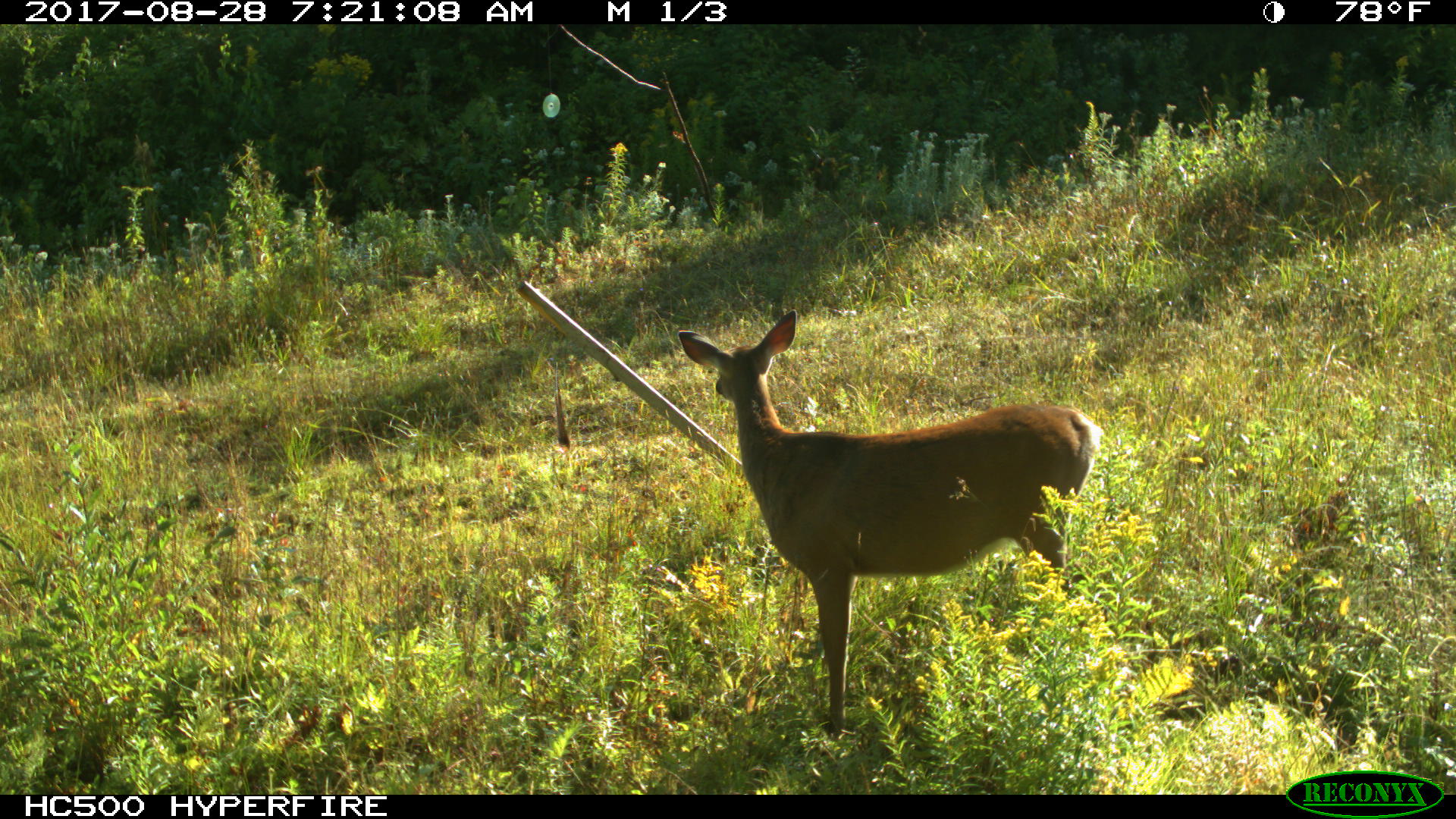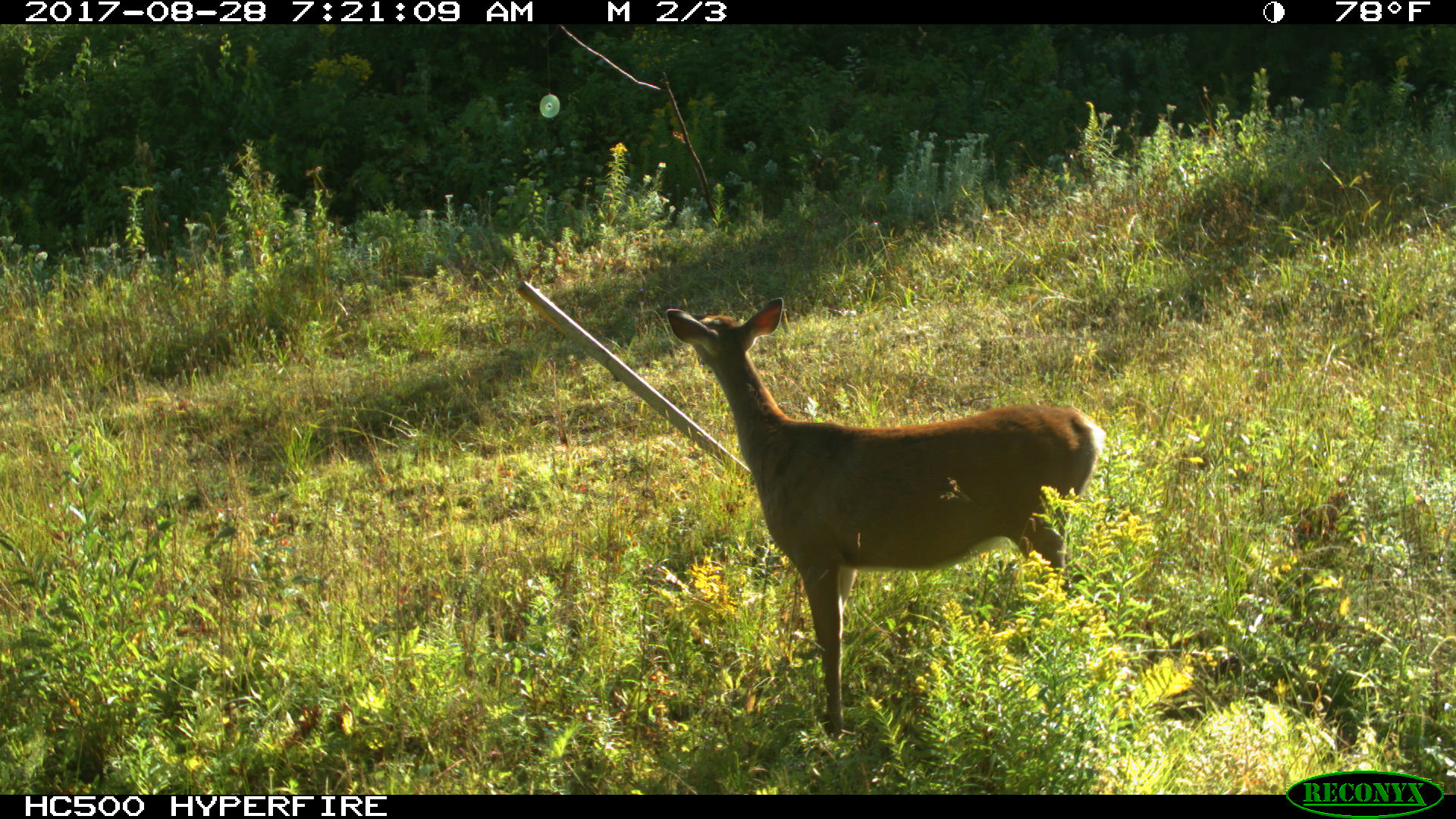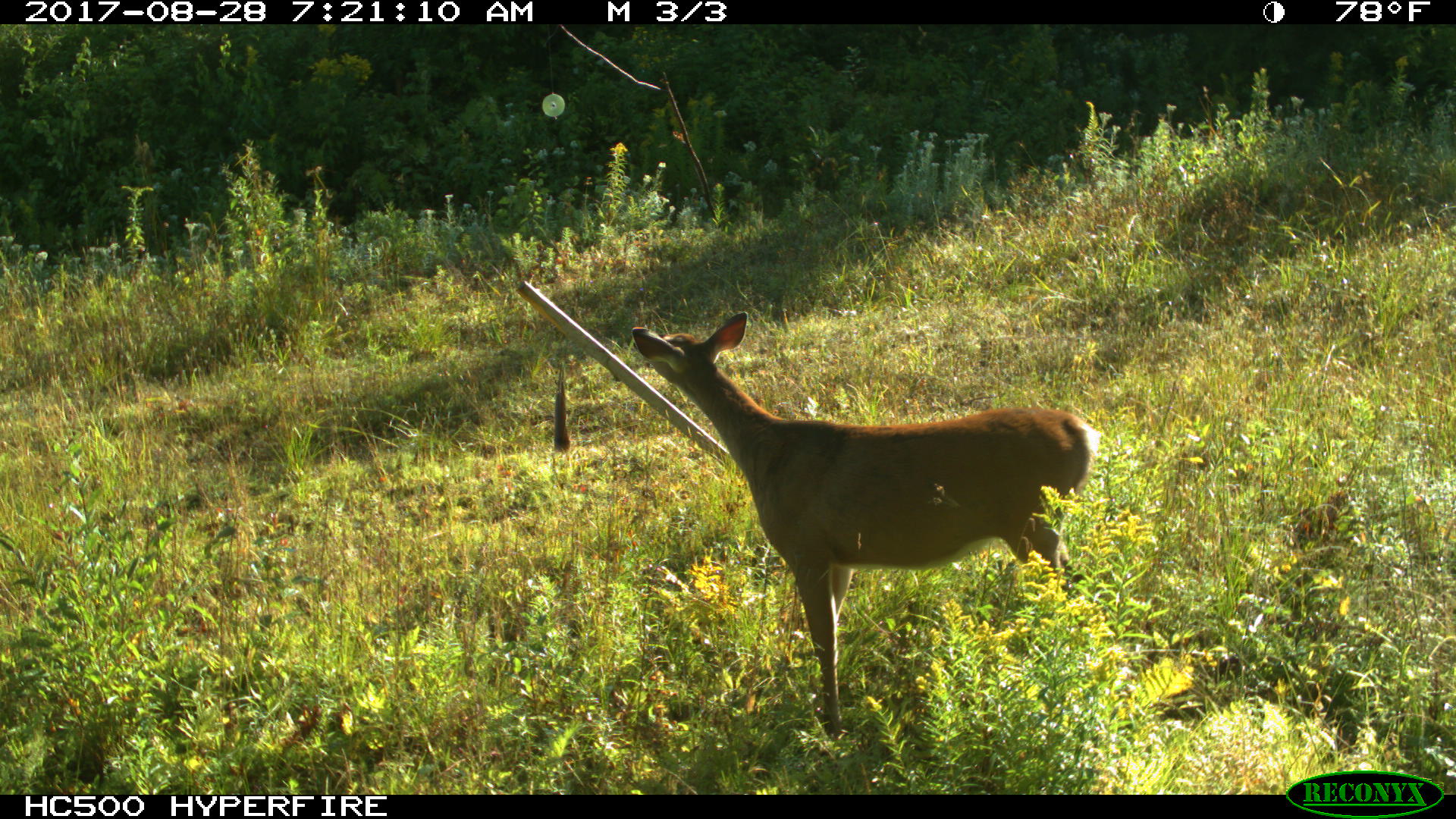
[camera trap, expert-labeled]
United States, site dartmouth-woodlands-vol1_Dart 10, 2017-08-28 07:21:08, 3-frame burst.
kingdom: Animalia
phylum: Chordata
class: Mammalia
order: Artiodactyla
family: Cervidae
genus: Odocoileus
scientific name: Odocoileus virginianus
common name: white-tailed deer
White-tailed deer (Odocoileus virginianus).